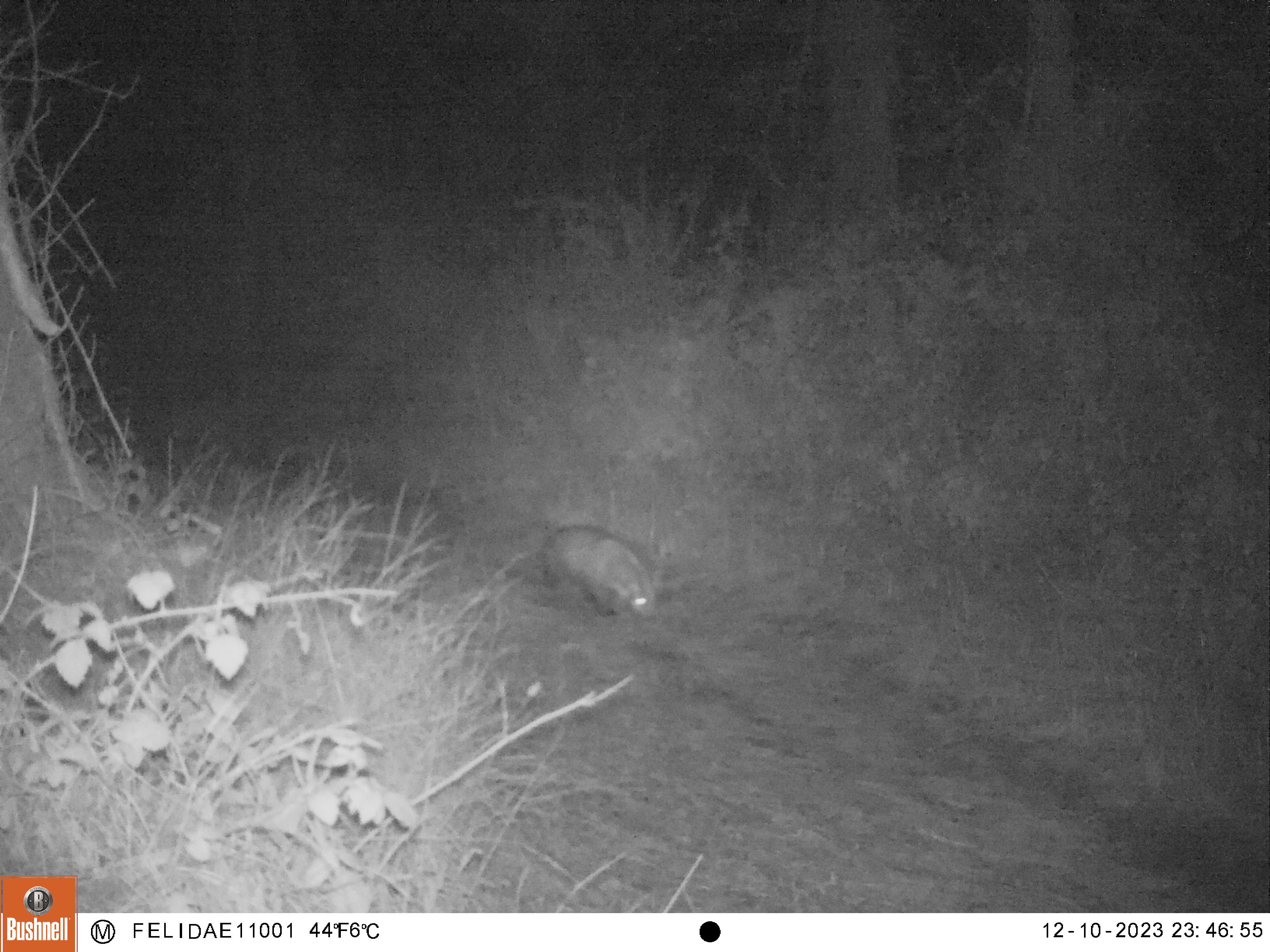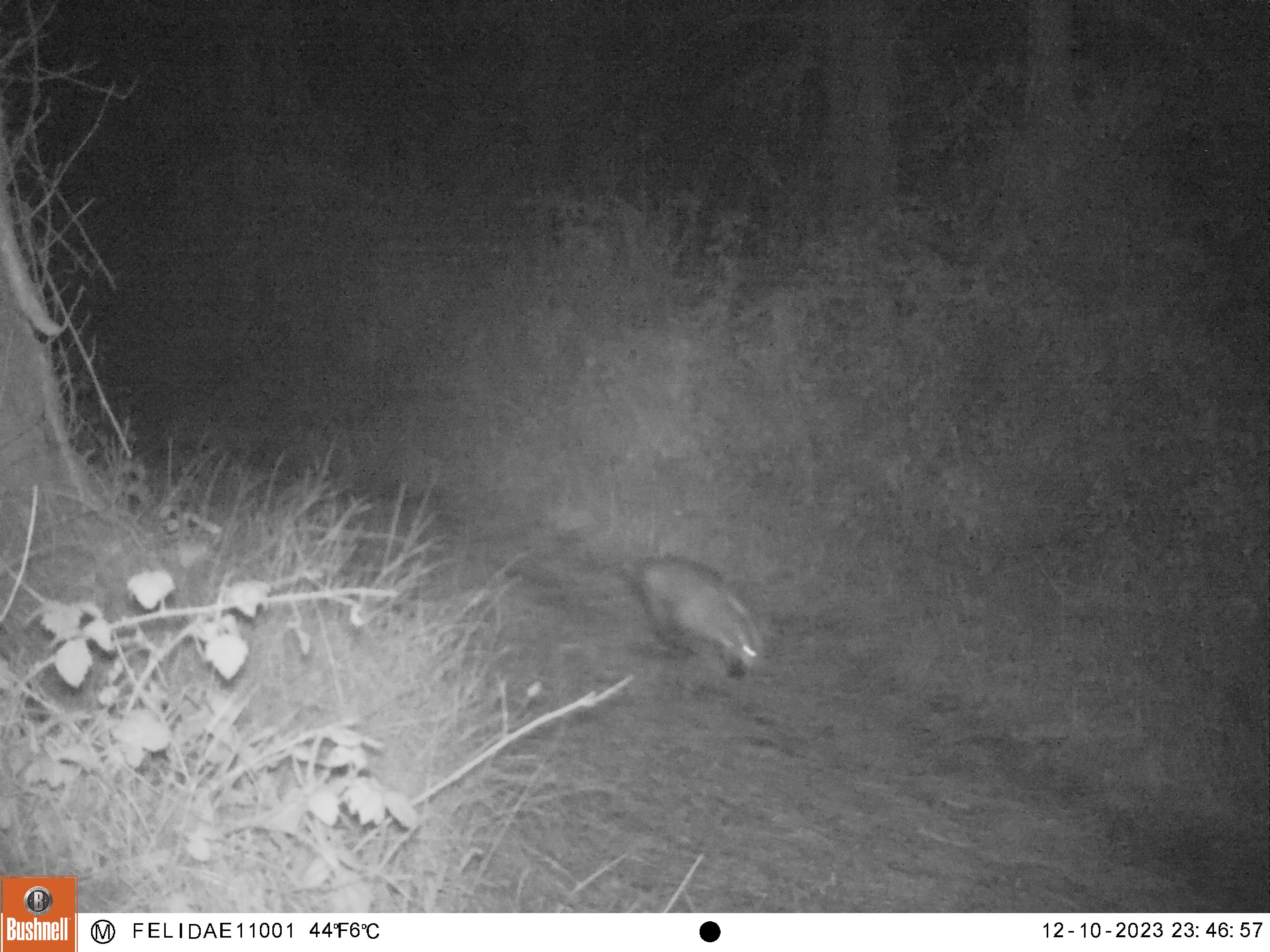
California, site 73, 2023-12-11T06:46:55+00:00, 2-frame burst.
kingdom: Animalia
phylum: Chordata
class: Mammalia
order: Didelphimorphia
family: Didelphidae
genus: Didelphis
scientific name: Didelphis virginiana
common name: virginia opossum